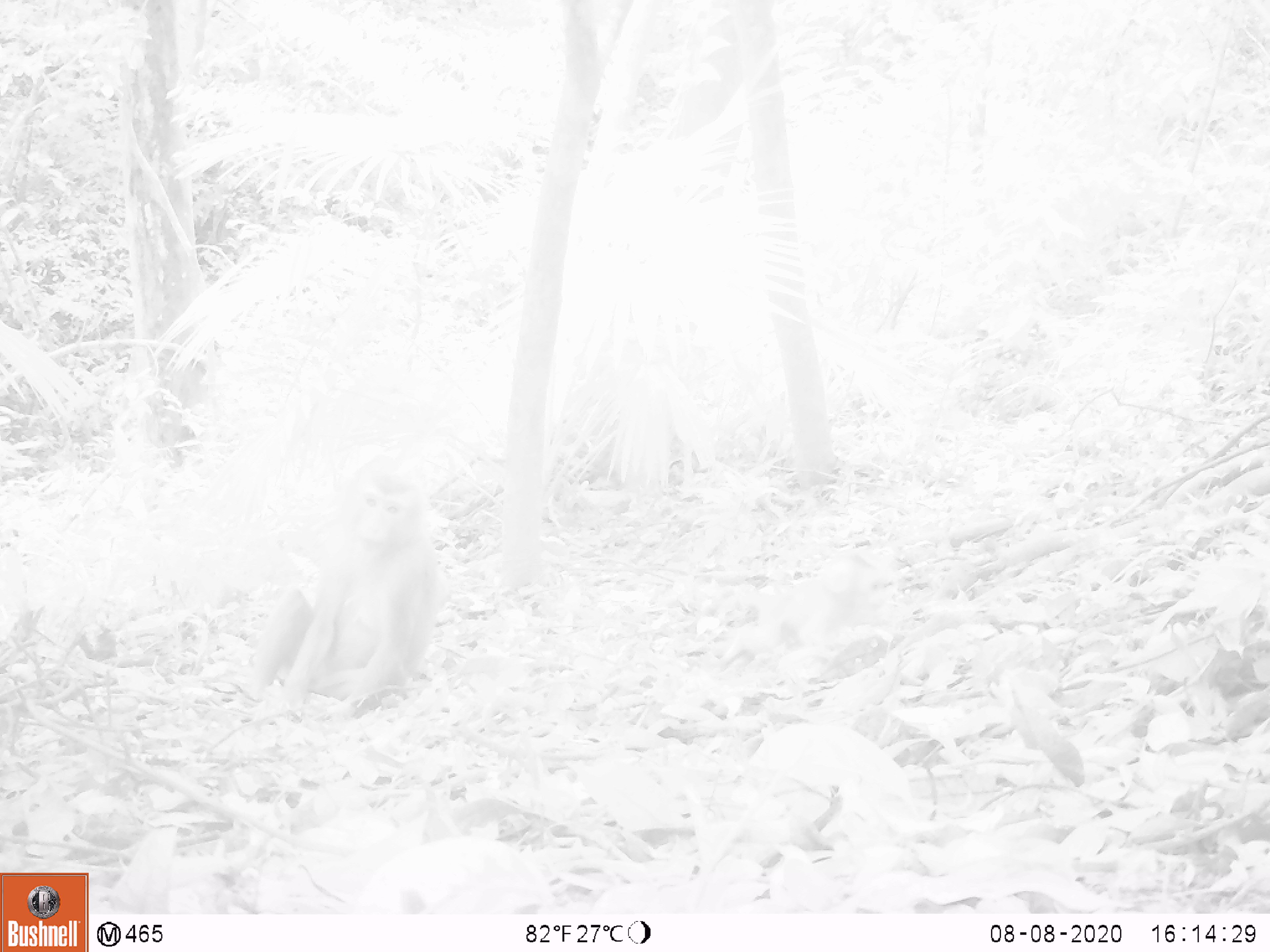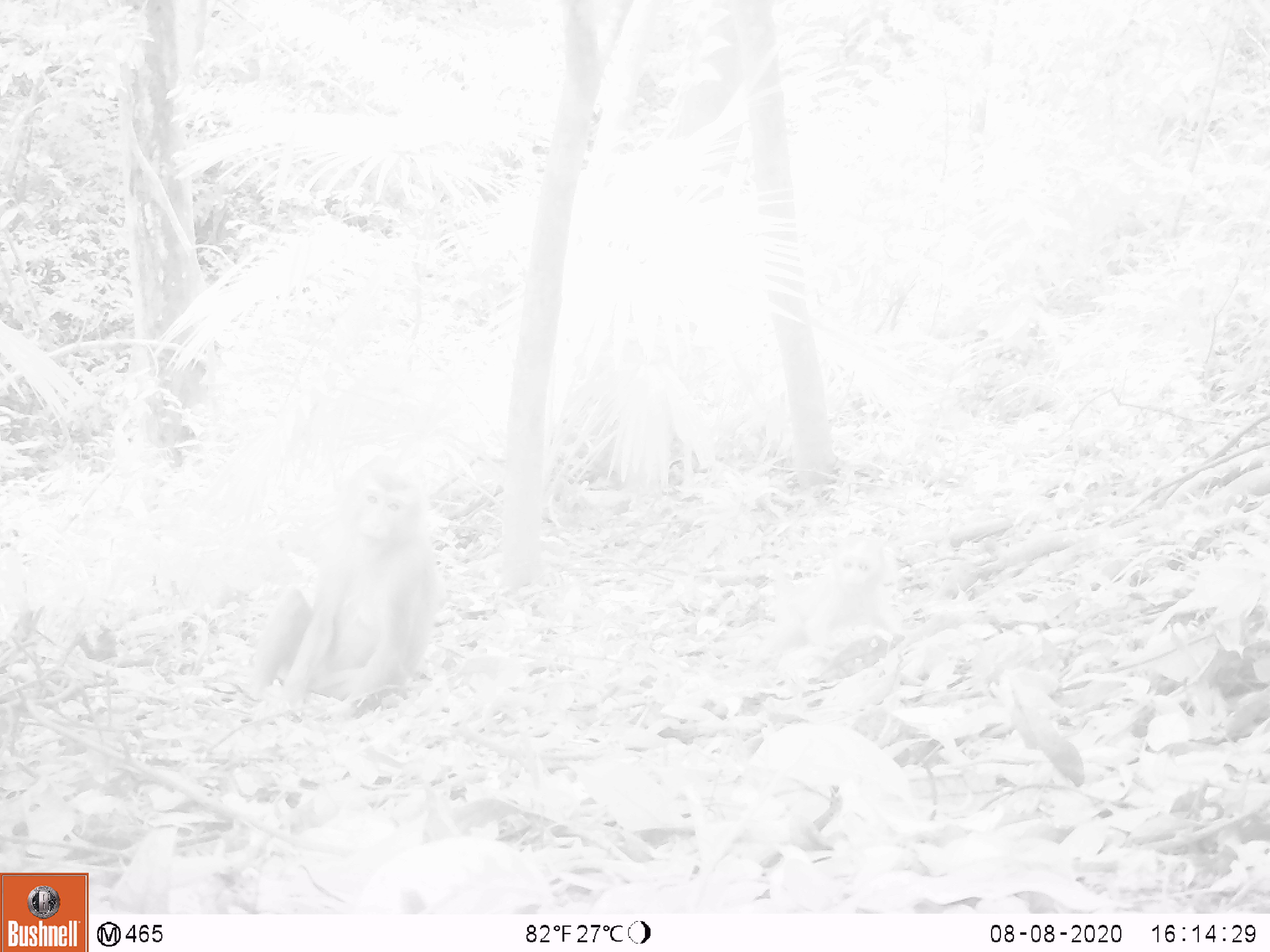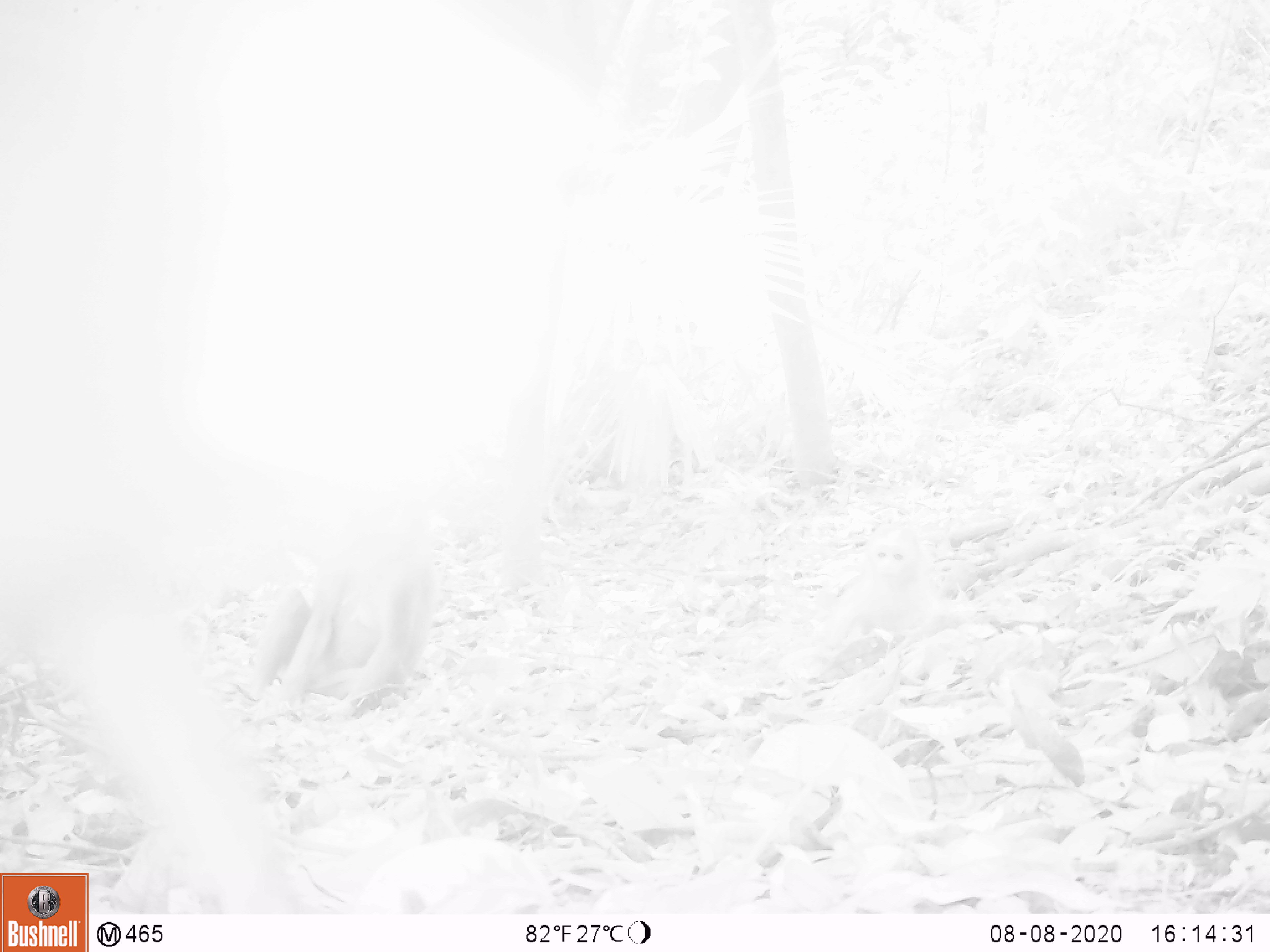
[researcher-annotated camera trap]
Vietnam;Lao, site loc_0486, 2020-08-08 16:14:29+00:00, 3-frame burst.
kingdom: Animalia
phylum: Chordata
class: Mammalia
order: Primates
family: Cercopithecidae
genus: Macaca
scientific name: Macaca nemestrina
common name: pig-tailed macaque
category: pig tailed macaque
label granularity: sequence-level